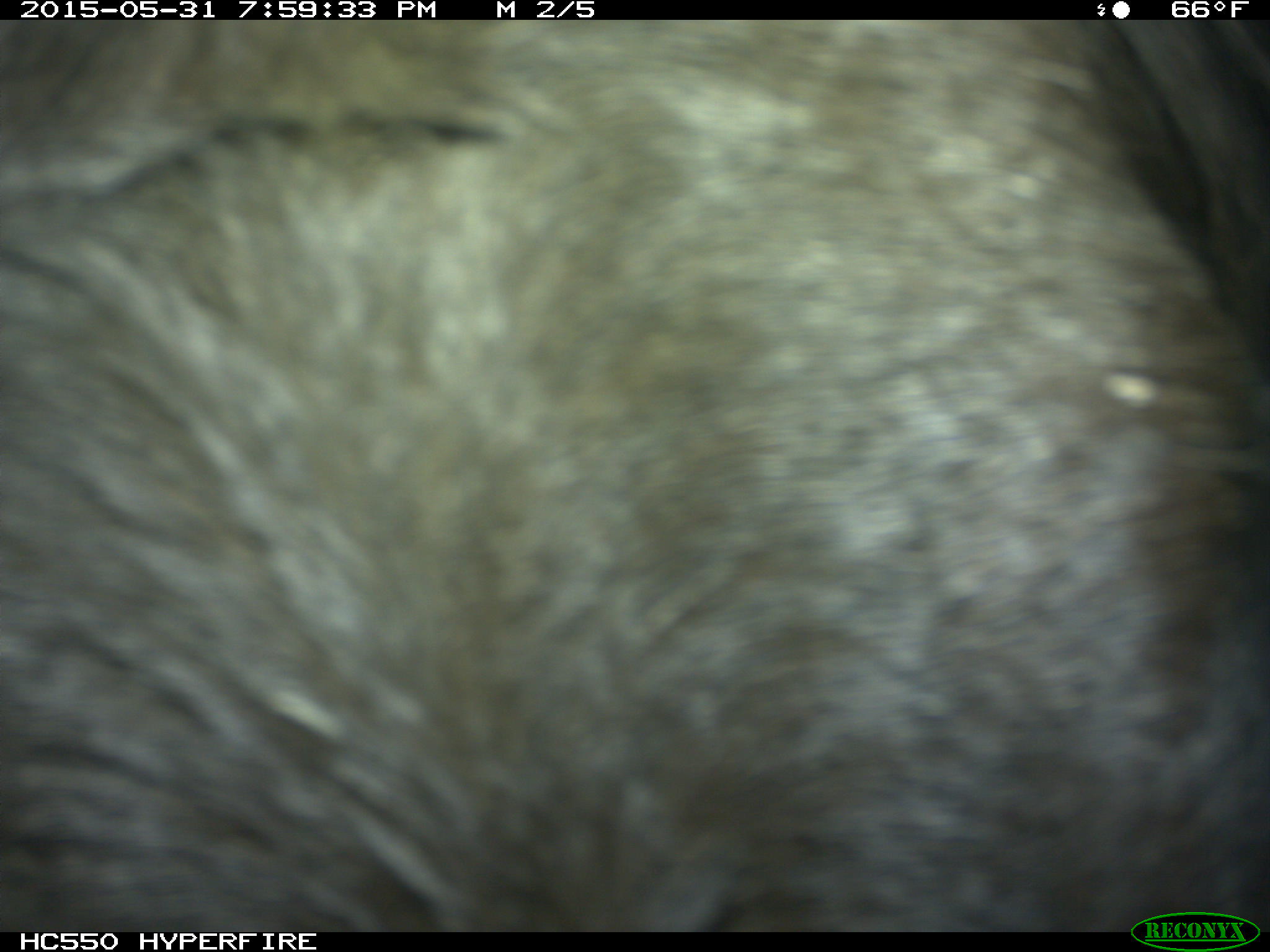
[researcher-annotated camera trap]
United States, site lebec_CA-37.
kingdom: Animalia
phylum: Chordata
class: Mammalia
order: Artiodactyla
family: Bovidae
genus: Bos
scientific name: Bos taurus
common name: domestic cow